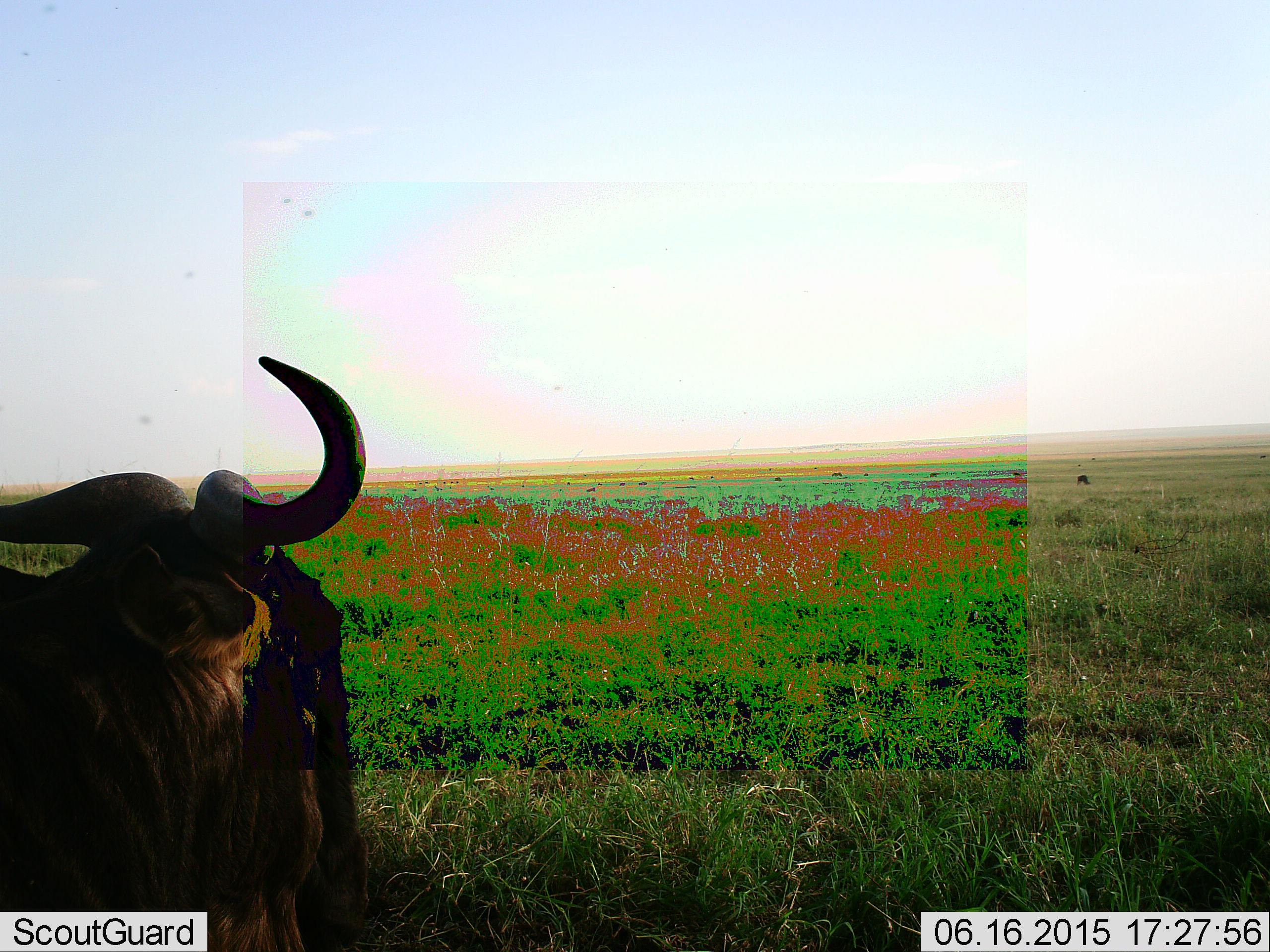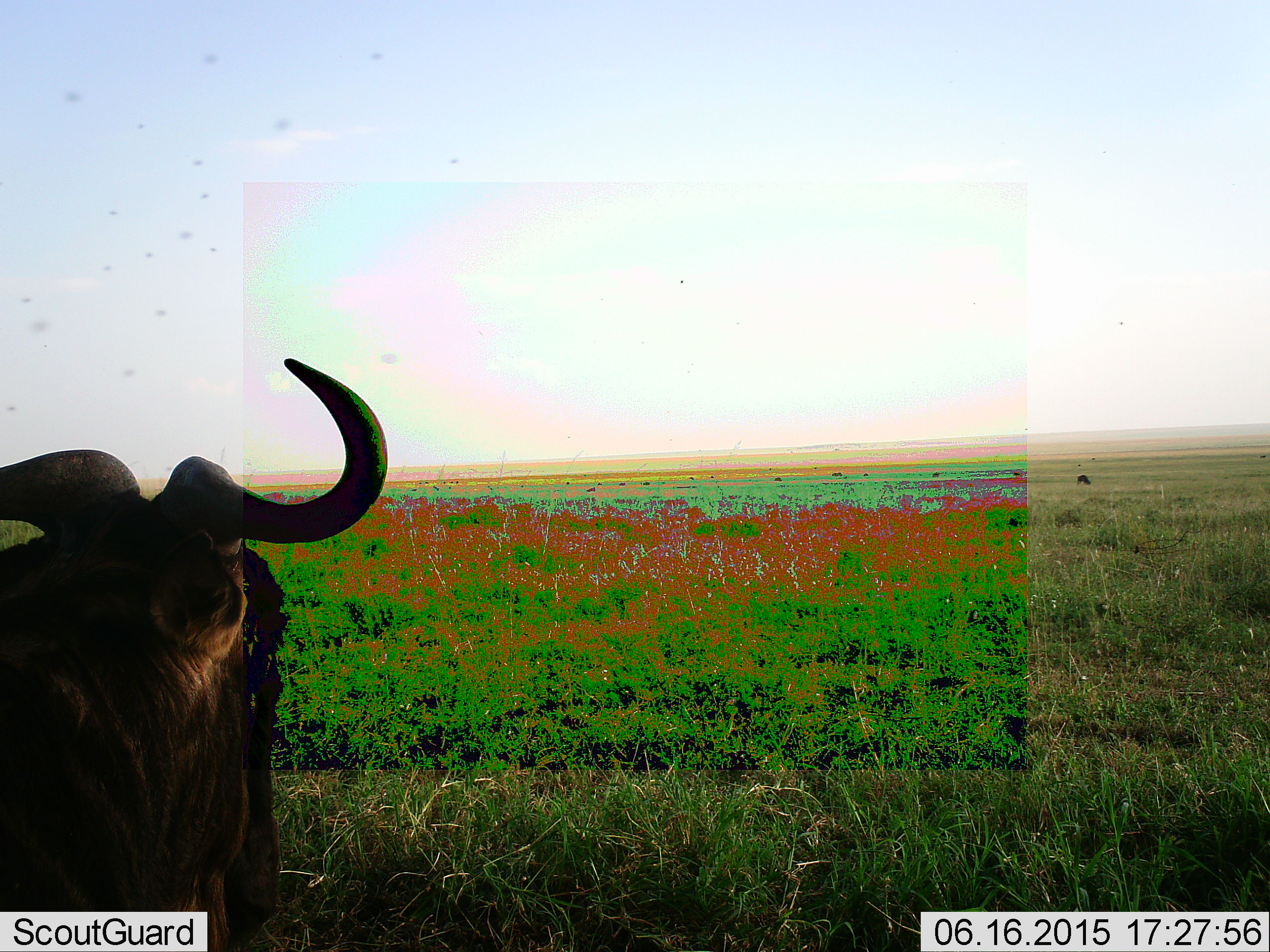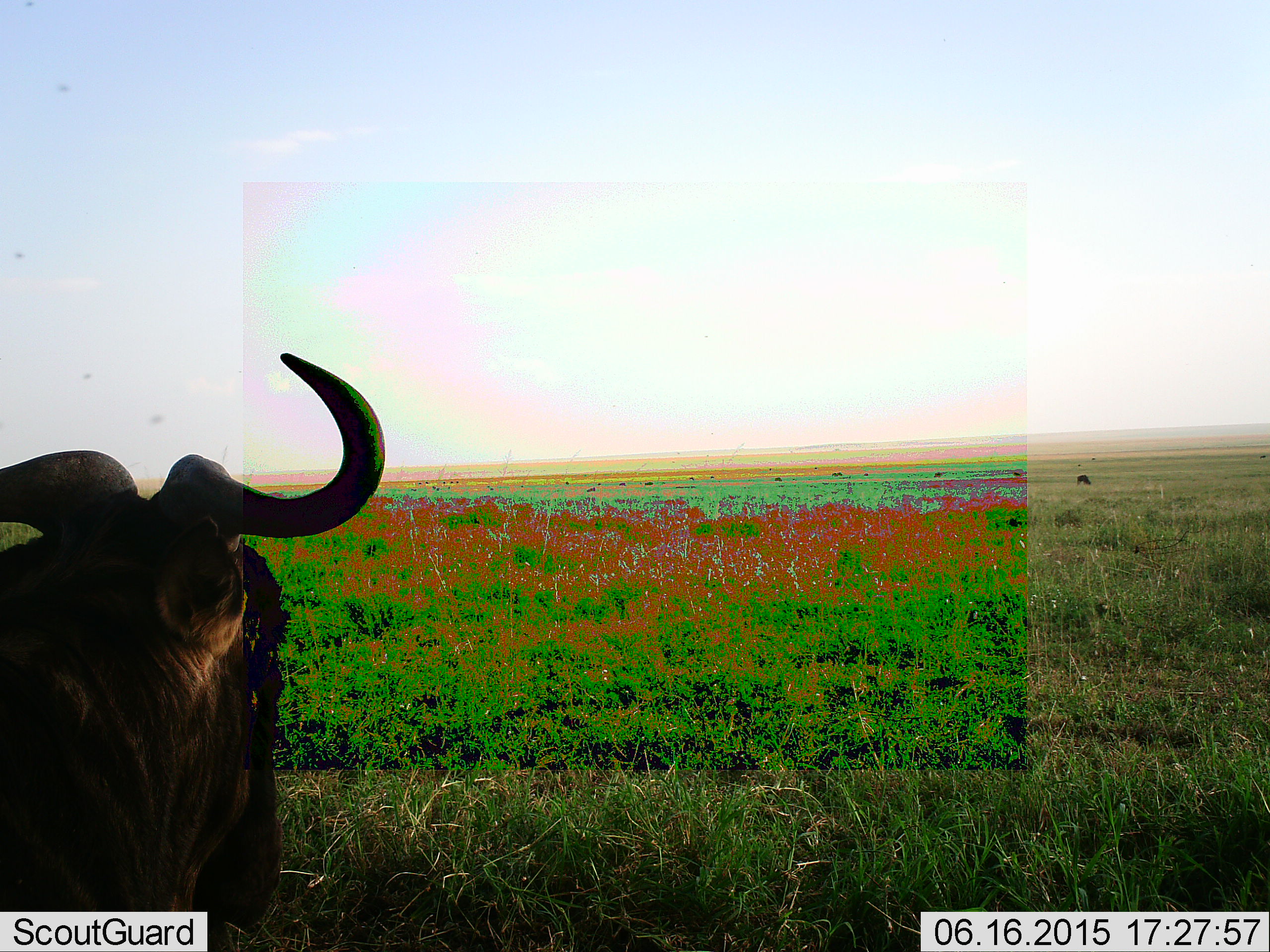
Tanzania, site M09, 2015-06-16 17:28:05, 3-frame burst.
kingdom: Animalia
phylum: Chordata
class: Mammalia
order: Artiodactyla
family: Bovidae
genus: Connochaetes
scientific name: Connochaetes taurinus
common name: blue wildebeest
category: wildebeest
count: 1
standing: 70%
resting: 20%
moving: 20%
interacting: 0%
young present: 0%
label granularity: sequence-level